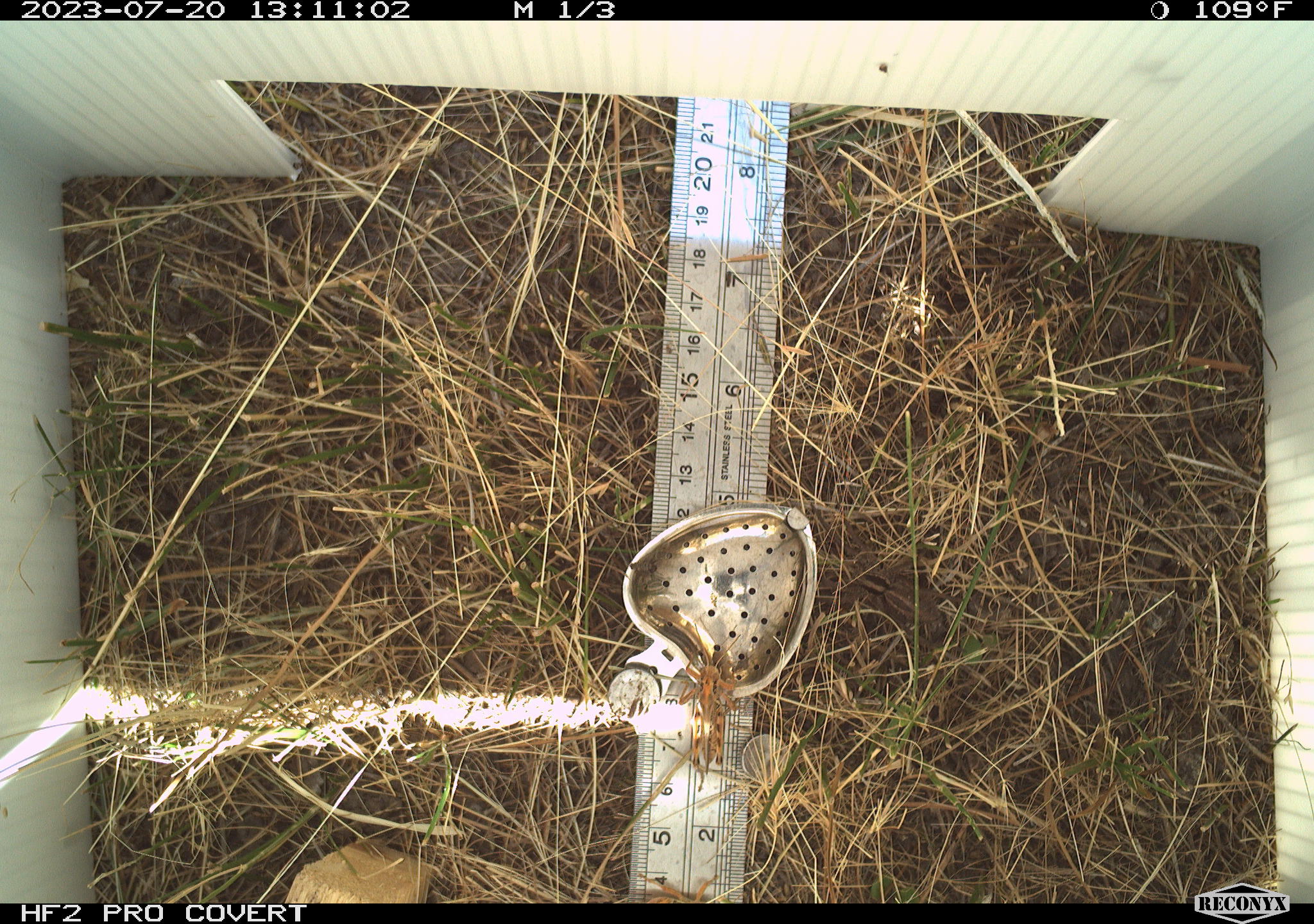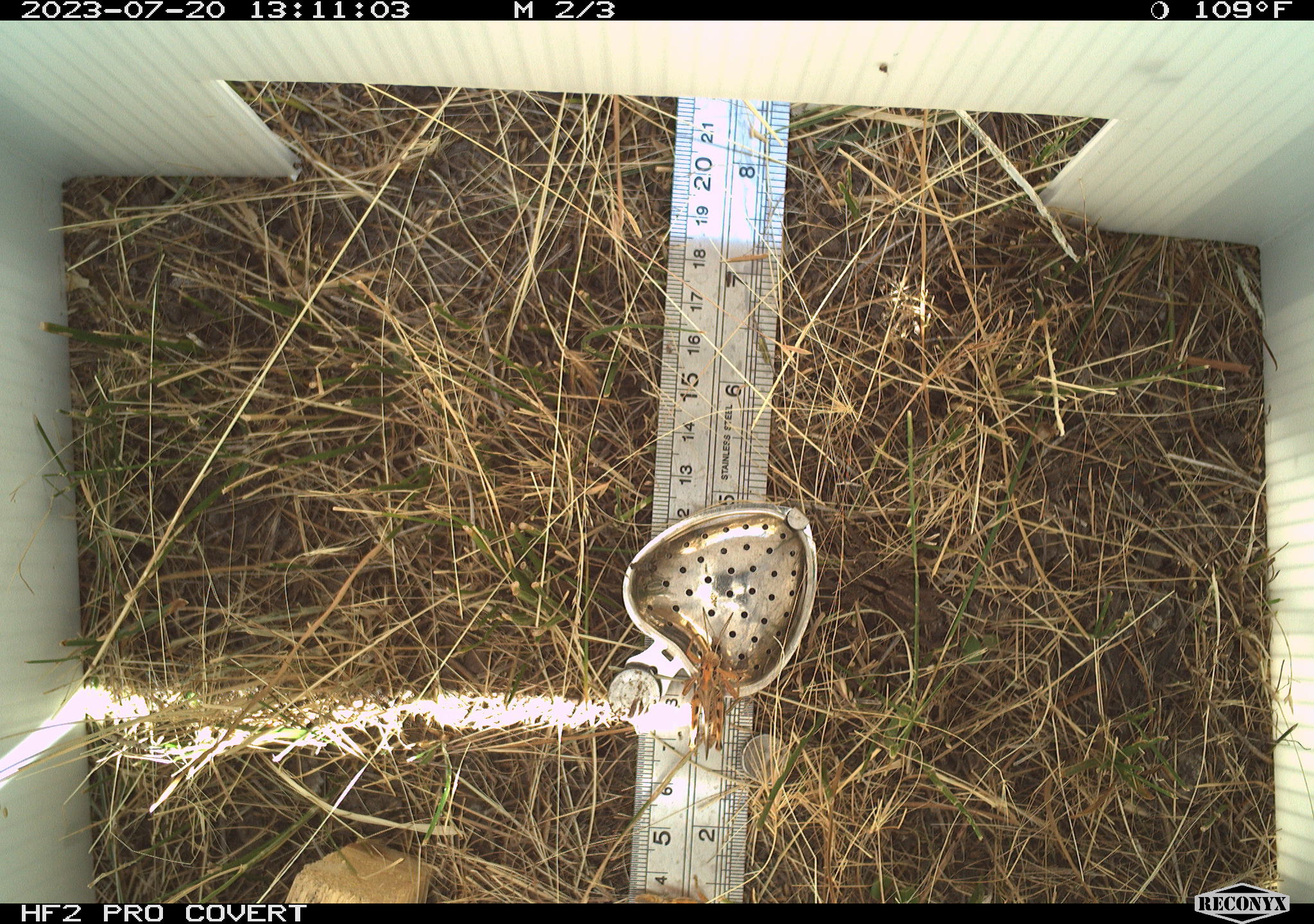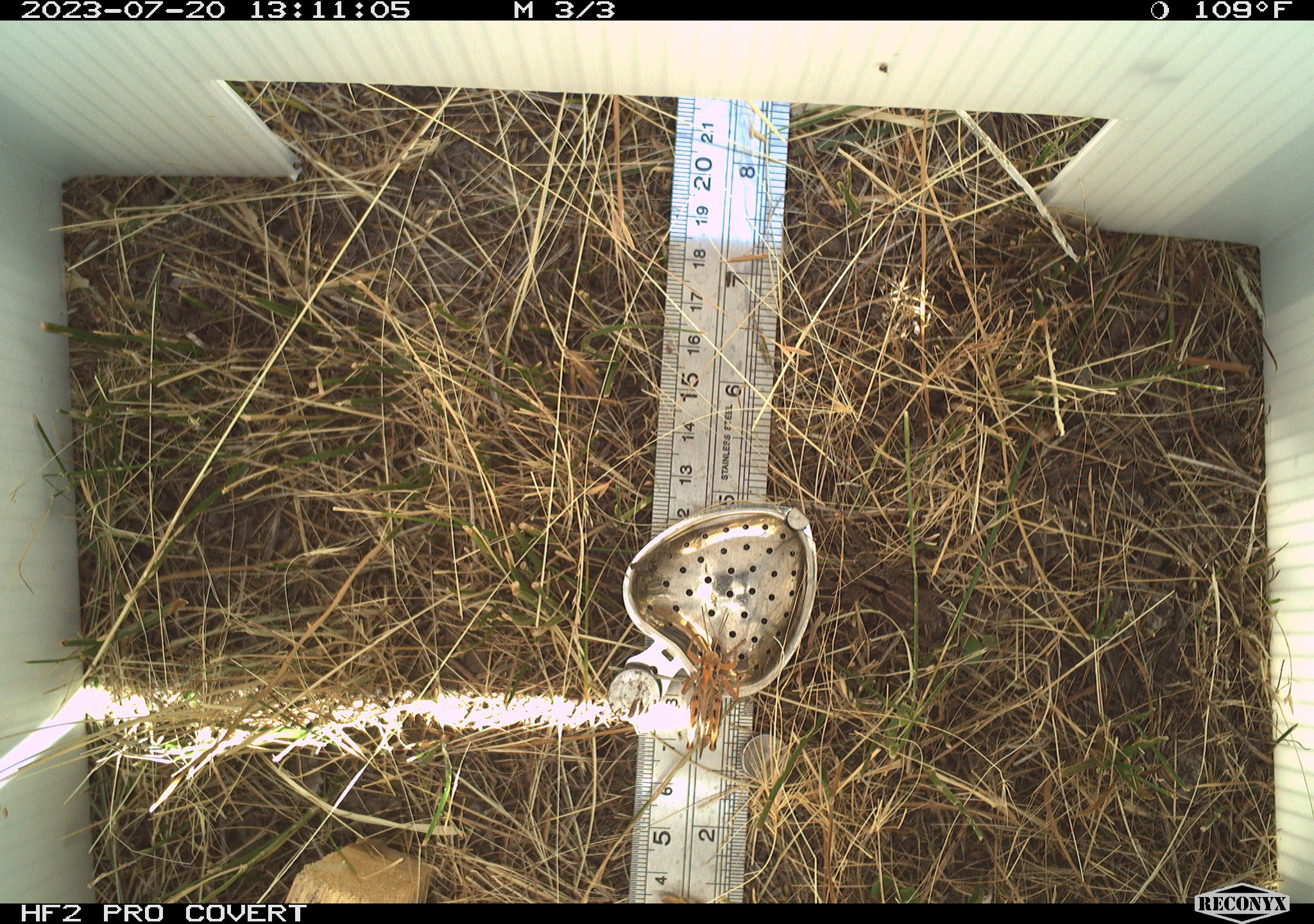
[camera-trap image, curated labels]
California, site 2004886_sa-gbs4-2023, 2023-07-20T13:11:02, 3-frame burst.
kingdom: Animalia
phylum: Arthropoda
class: Insecta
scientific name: Insecta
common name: insect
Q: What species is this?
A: Insect (Insecta).